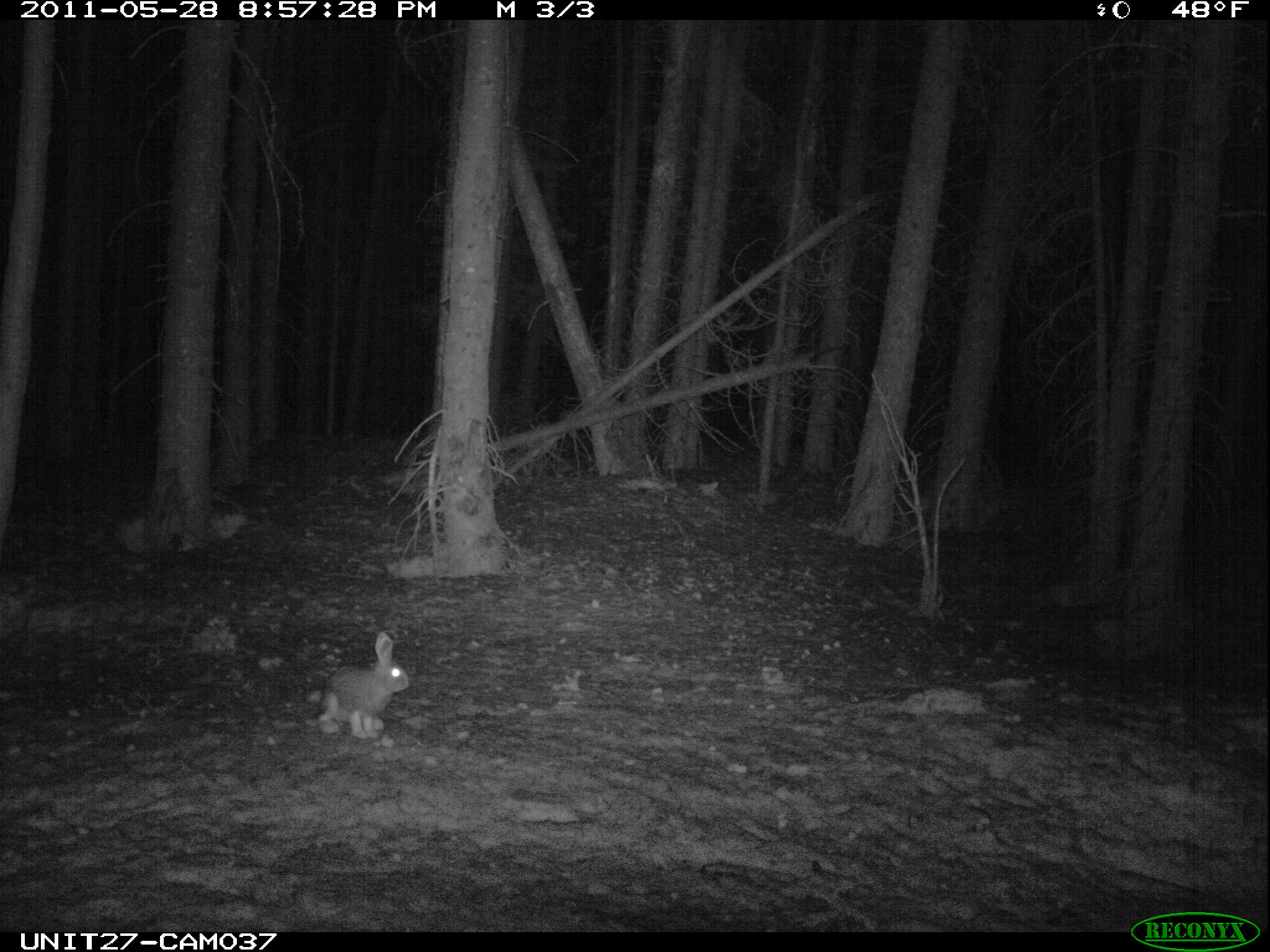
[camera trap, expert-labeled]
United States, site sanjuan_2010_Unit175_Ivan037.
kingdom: Animalia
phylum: Chordata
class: Mammalia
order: Lagomorpha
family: Leporidae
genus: Lepus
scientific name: Lepus americanus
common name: snowshoe hare